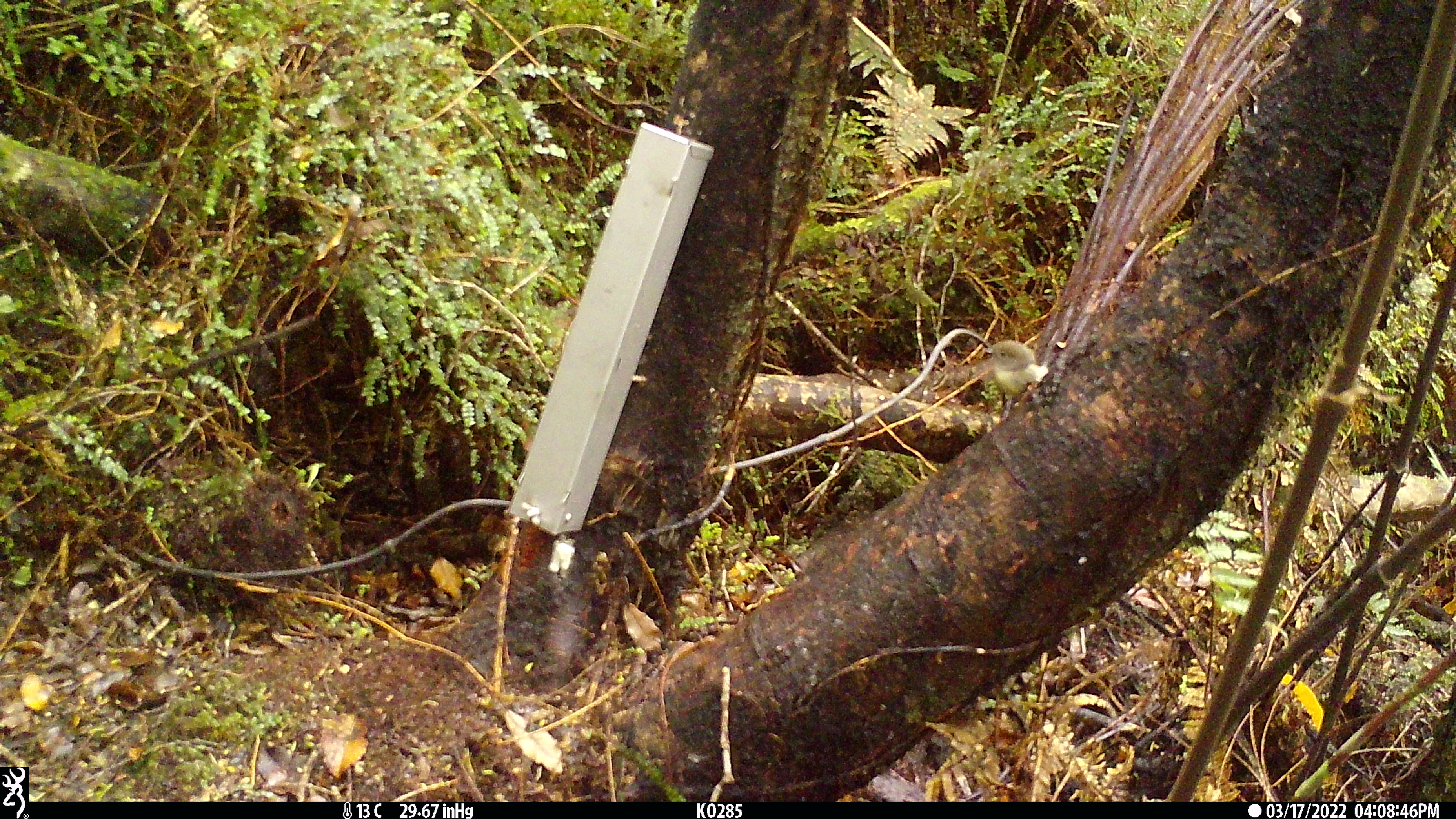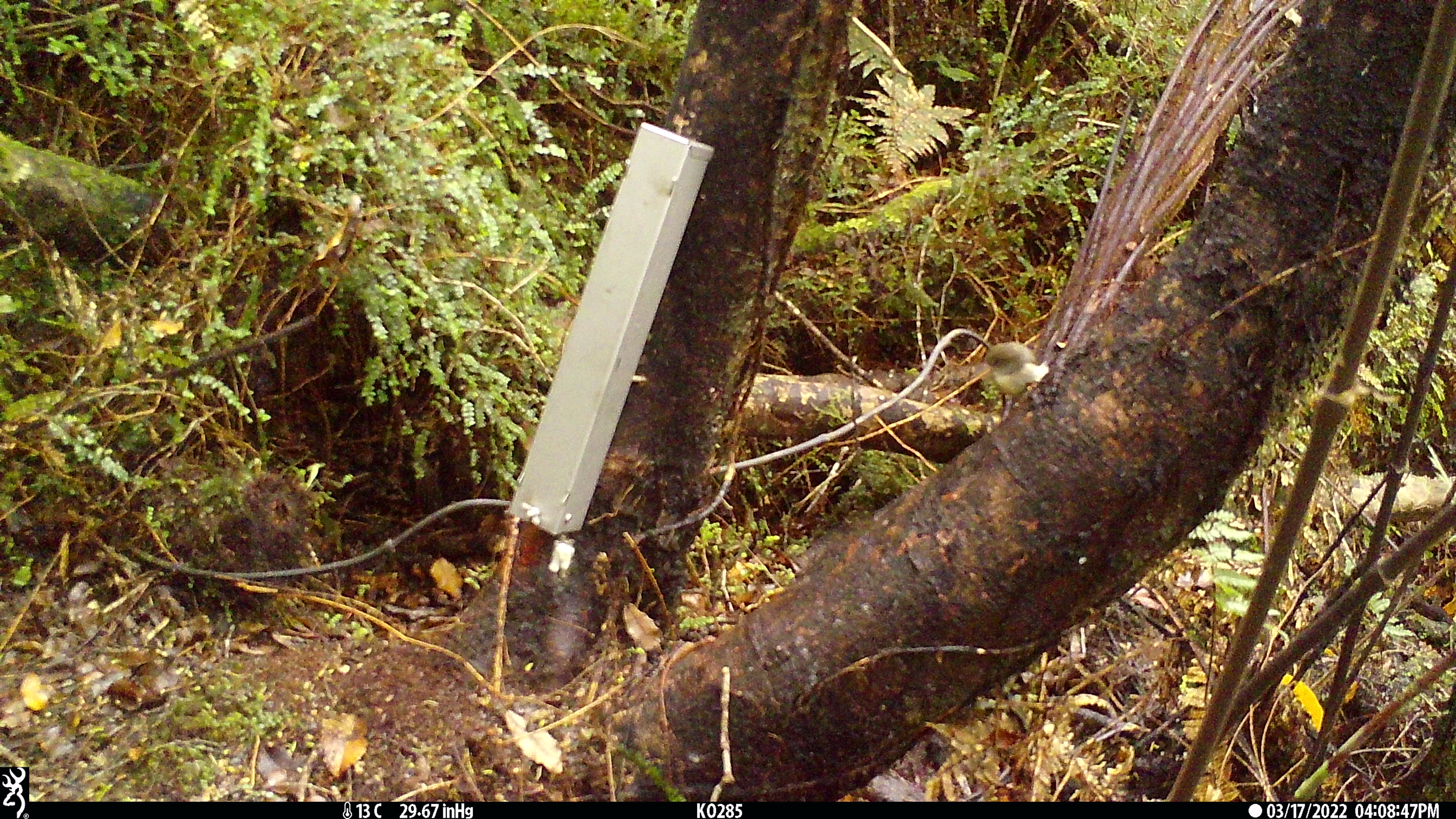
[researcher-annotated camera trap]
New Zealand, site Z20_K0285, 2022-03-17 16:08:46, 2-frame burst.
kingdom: Animalia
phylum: Chordata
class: Aves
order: Passeriformes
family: Zosteropidae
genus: Zosterops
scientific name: Zosterops lateralis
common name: silvereye